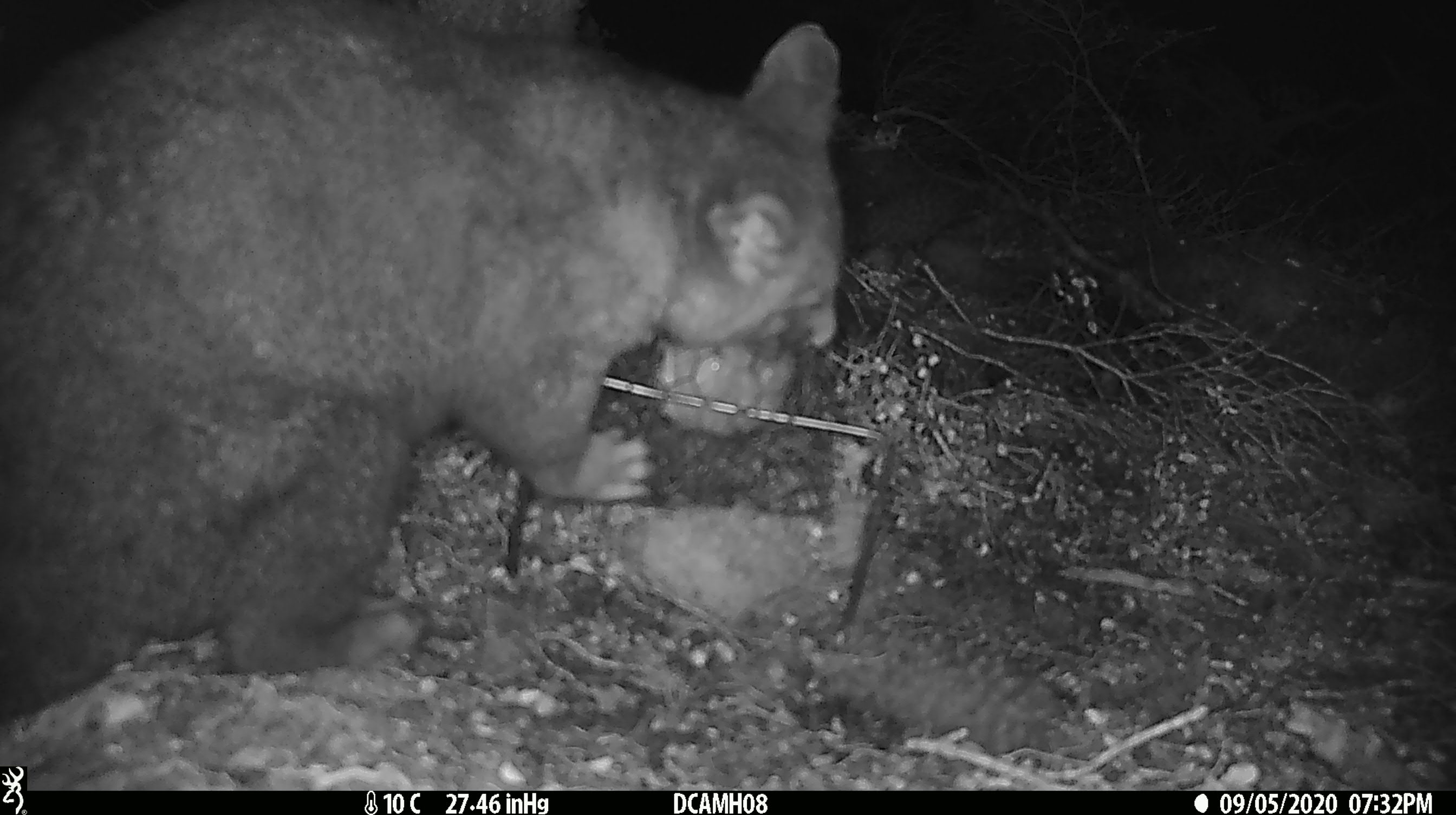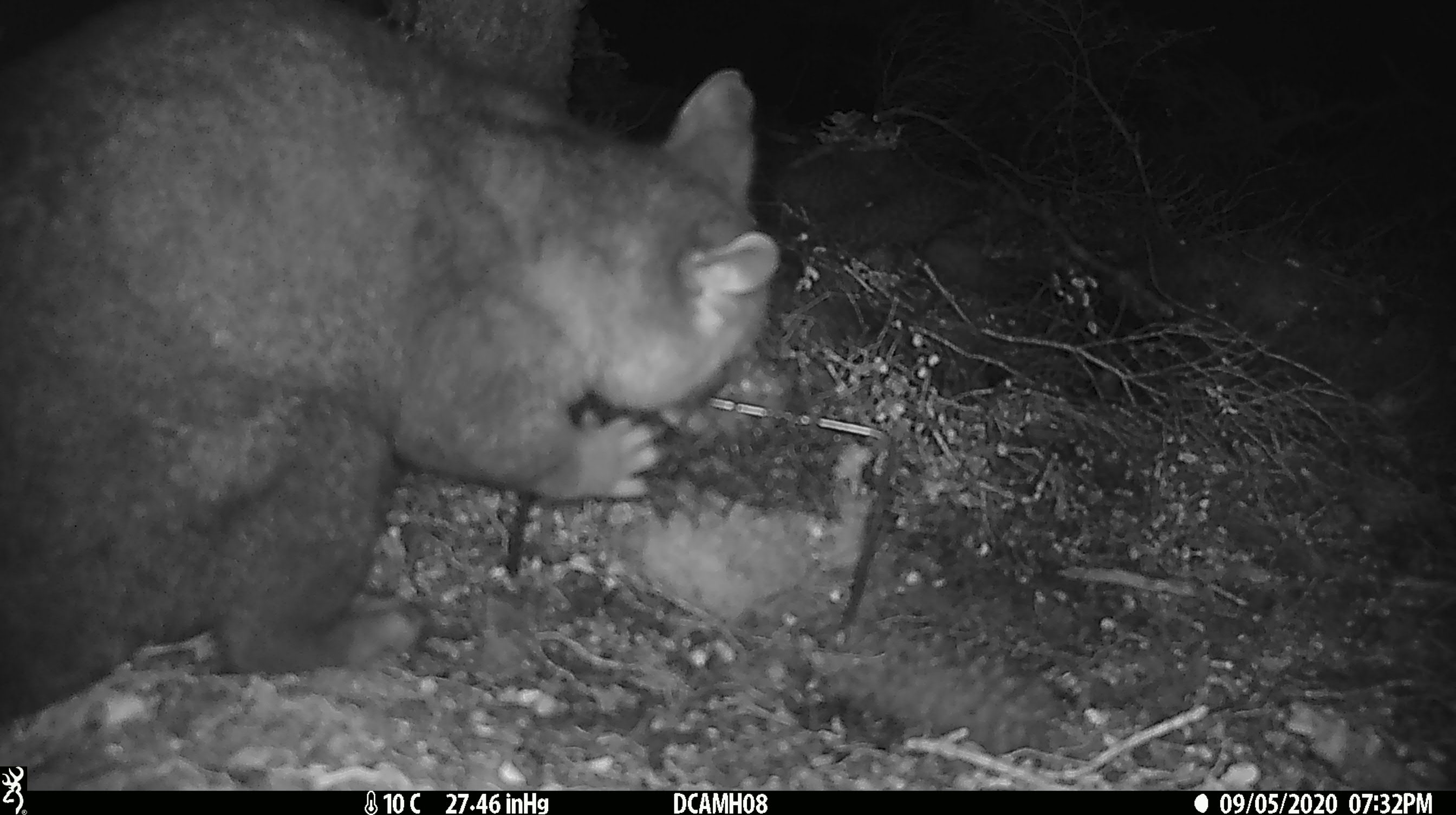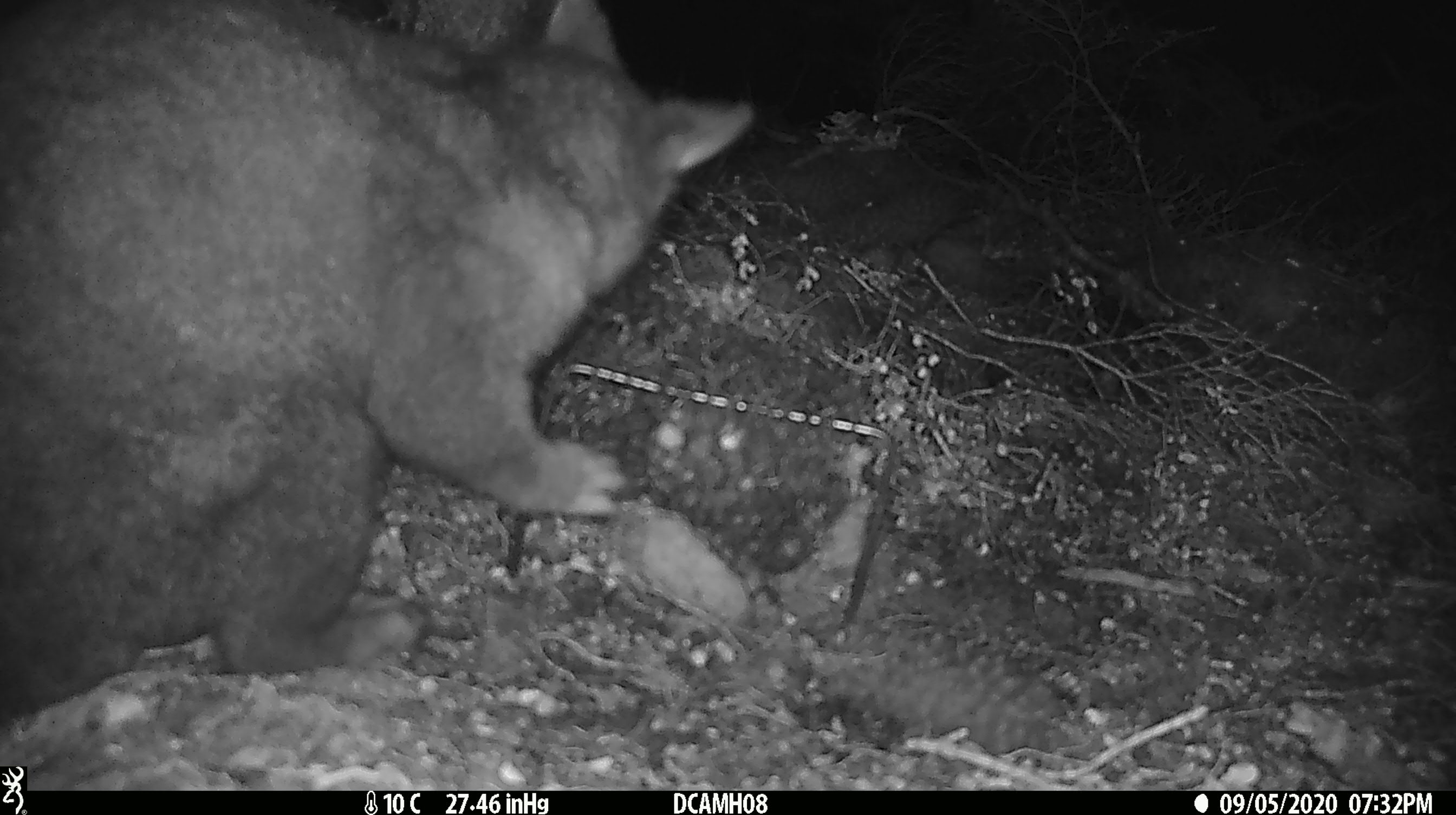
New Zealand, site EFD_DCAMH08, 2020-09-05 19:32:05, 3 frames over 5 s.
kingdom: Animalia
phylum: Chordata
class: Mammalia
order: Diprotodontia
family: Phalangeridae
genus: Trichosurus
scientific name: Trichosurus vulpecula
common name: common brushtail possum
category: possum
Possum (common brushtail possum) (Trichosurus vulpecula).